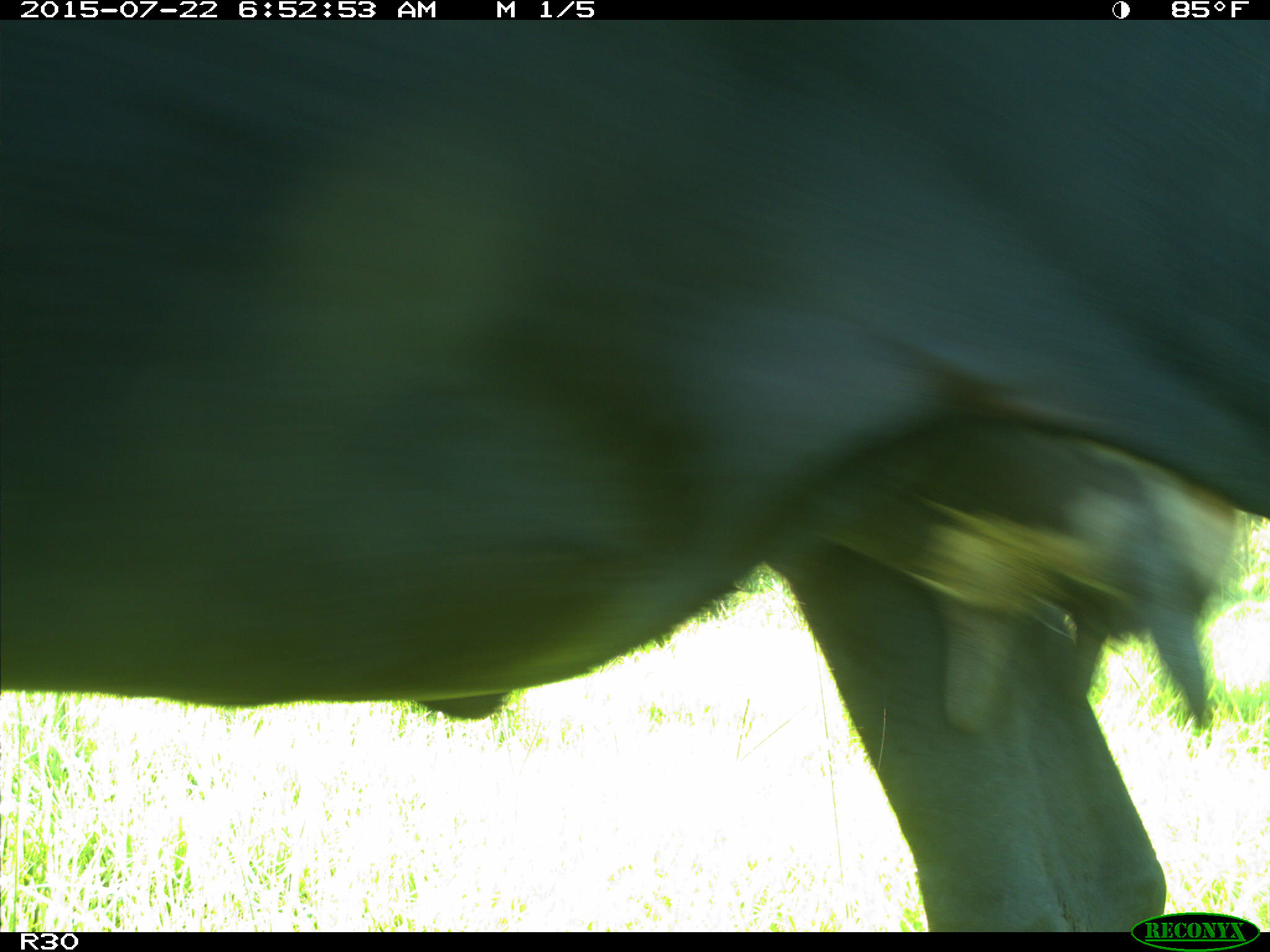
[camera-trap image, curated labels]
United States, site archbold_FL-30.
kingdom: Animalia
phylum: Chordata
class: Mammalia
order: Artiodactyla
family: Bovidae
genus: Bos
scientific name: Bos taurus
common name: domestic cow